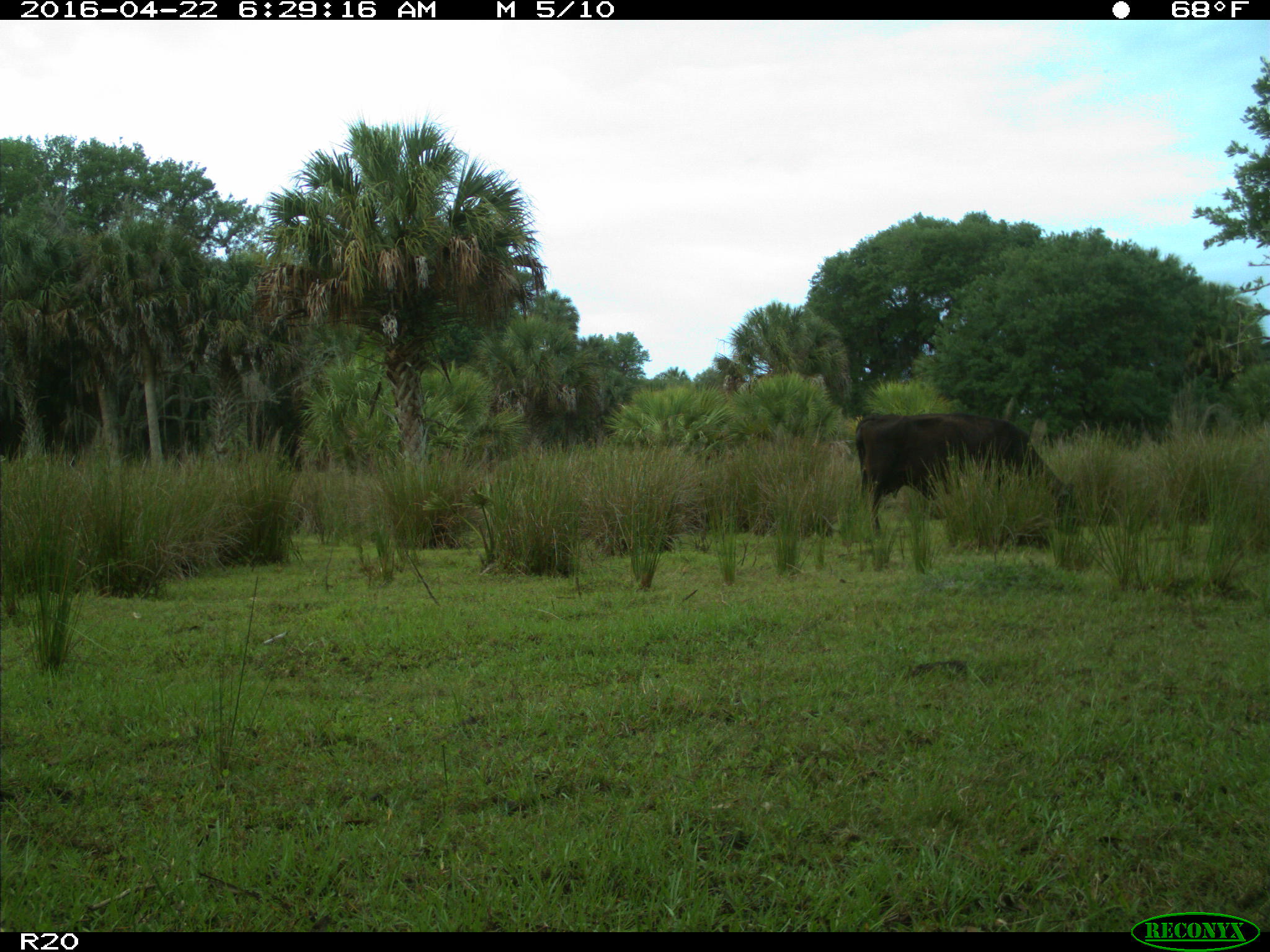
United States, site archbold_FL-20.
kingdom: Animalia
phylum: Chordata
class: Mammalia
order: Artiodactyla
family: Bovidae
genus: Bos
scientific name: Bos taurus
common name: domestic cow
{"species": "Bos taurus (domestic cow)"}